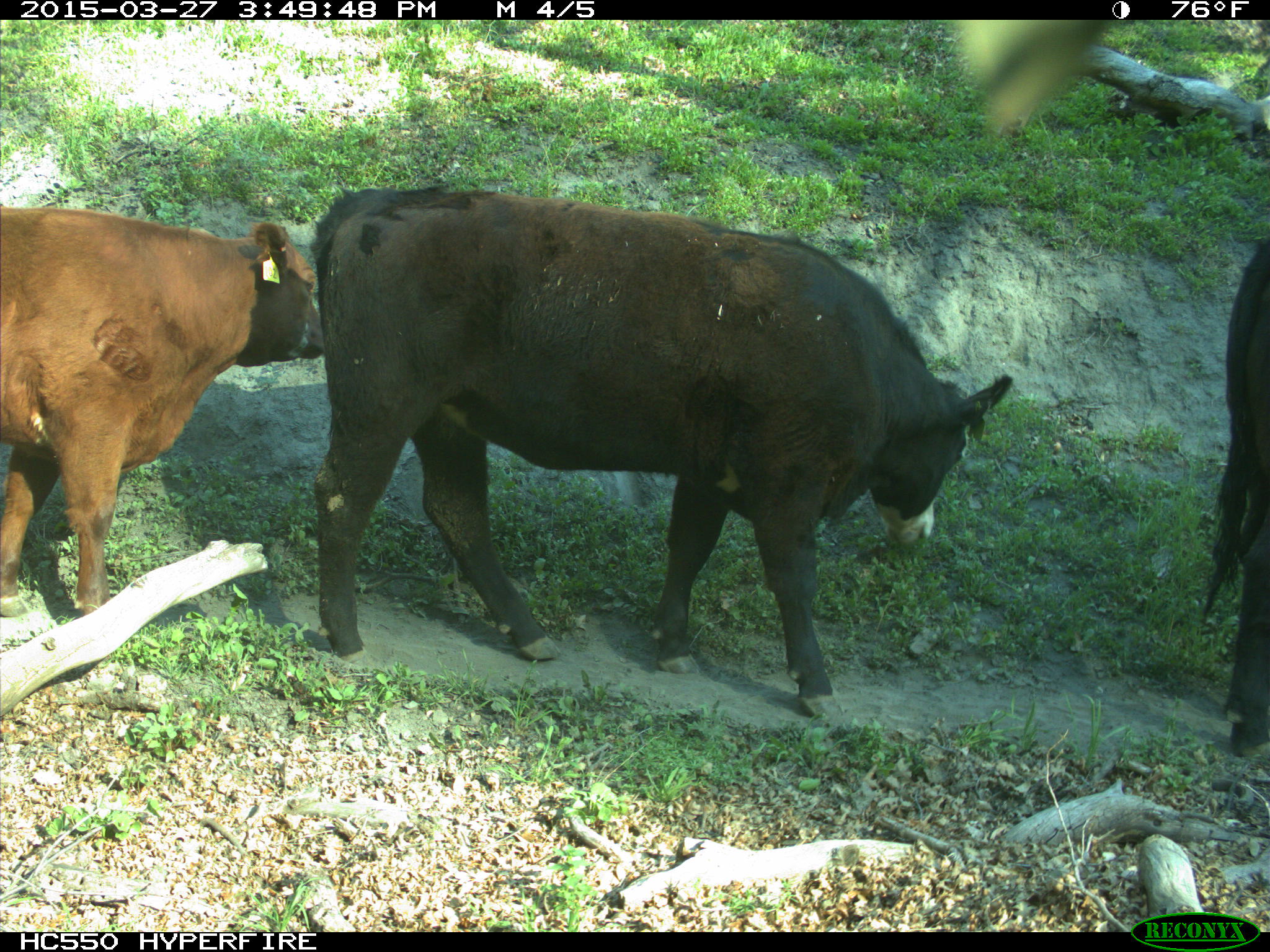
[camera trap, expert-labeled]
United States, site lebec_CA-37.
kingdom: Animalia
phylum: Chordata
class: Mammalia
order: Artiodactyla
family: Bovidae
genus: Bos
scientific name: Bos taurus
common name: domestic cow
Bos taurus (domestic cow).